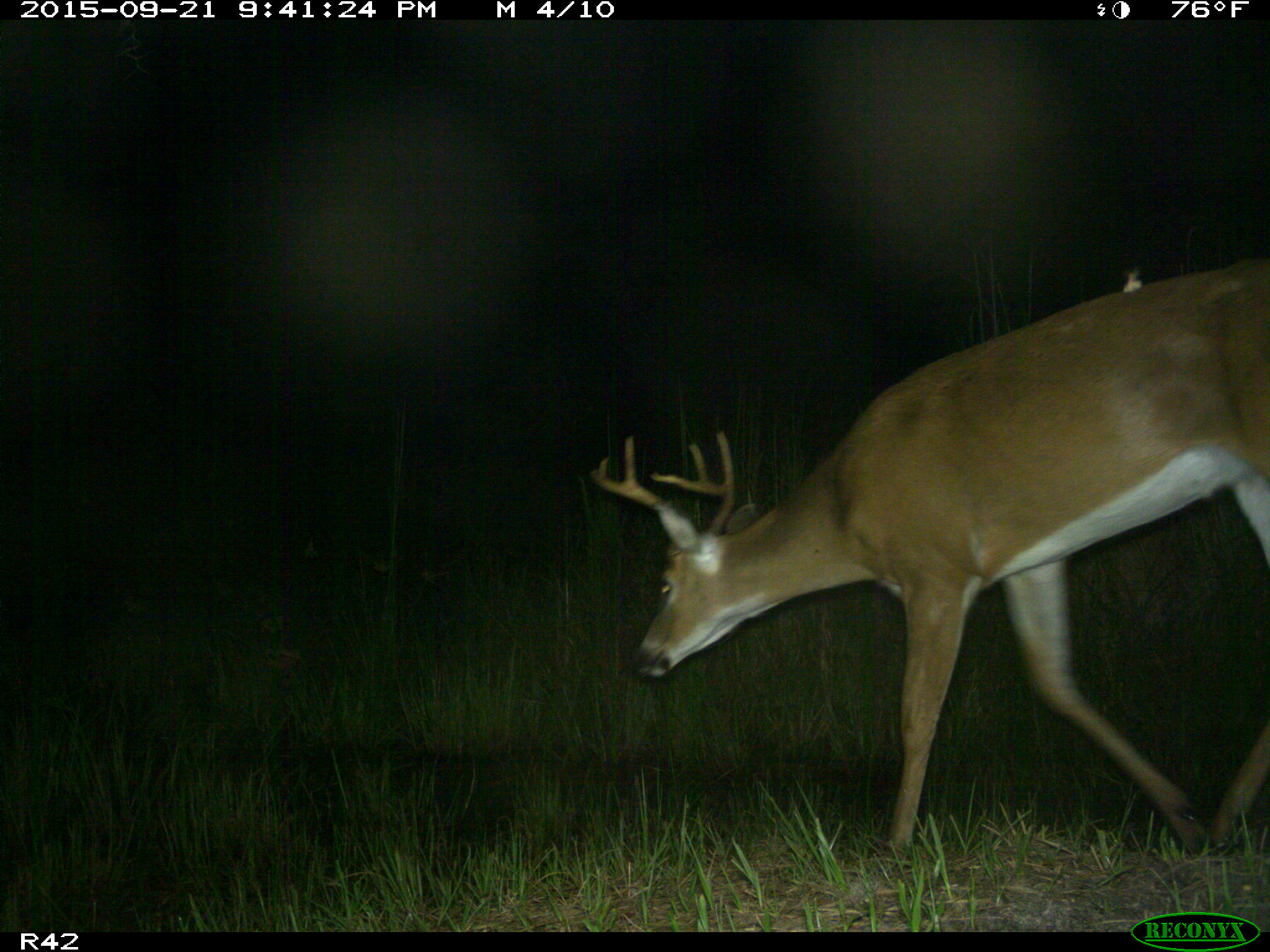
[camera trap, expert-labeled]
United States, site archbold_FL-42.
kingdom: Animalia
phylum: Chordata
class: Mammalia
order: Artiodactyla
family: Cervidae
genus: Odocoileus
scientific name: Odocoileus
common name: deer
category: unidentified deer